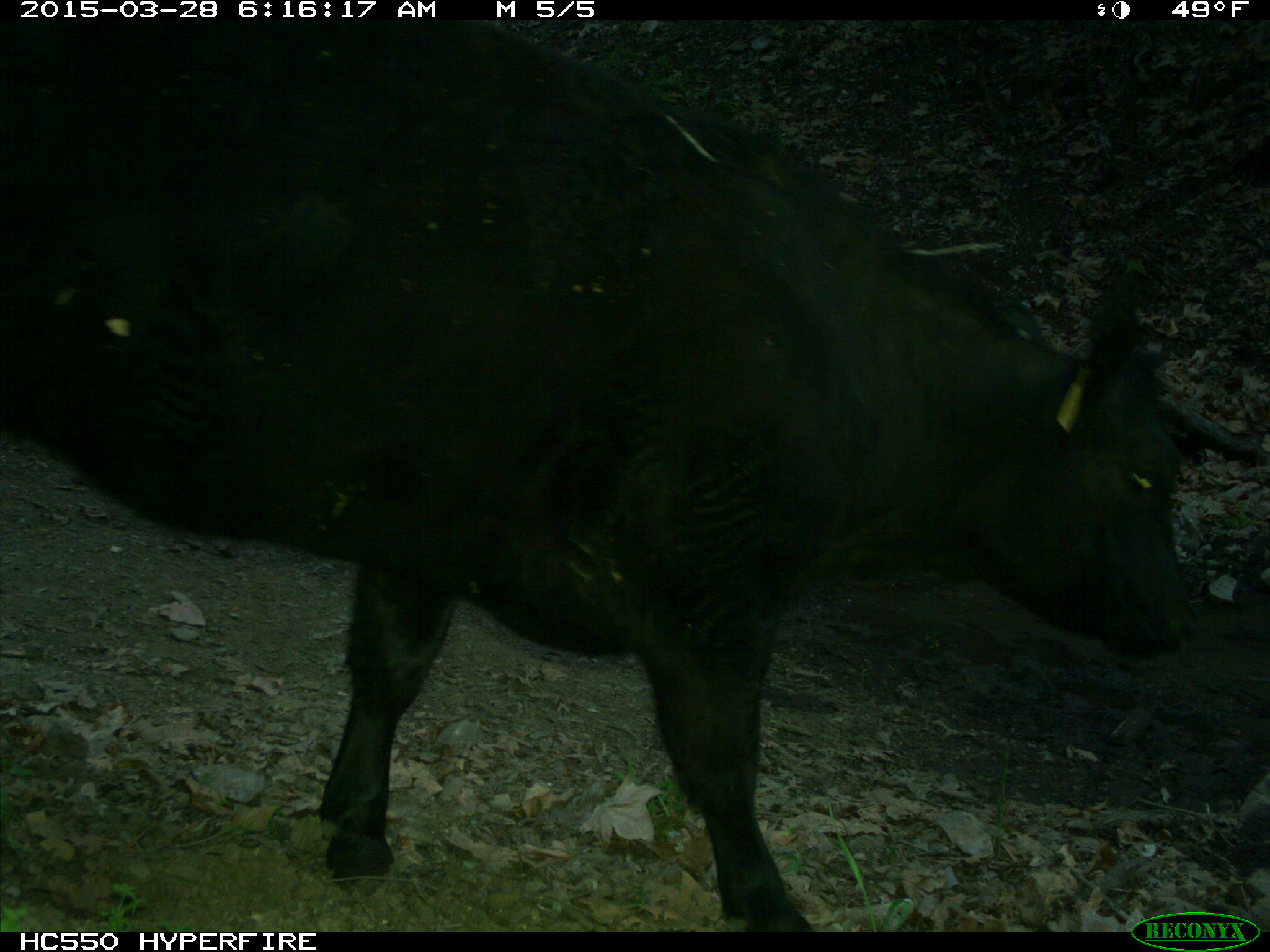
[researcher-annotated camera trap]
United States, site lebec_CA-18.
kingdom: Animalia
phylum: Chordata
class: Mammalia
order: Artiodactyla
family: Bovidae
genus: Bos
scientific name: Bos taurus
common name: domestic cow